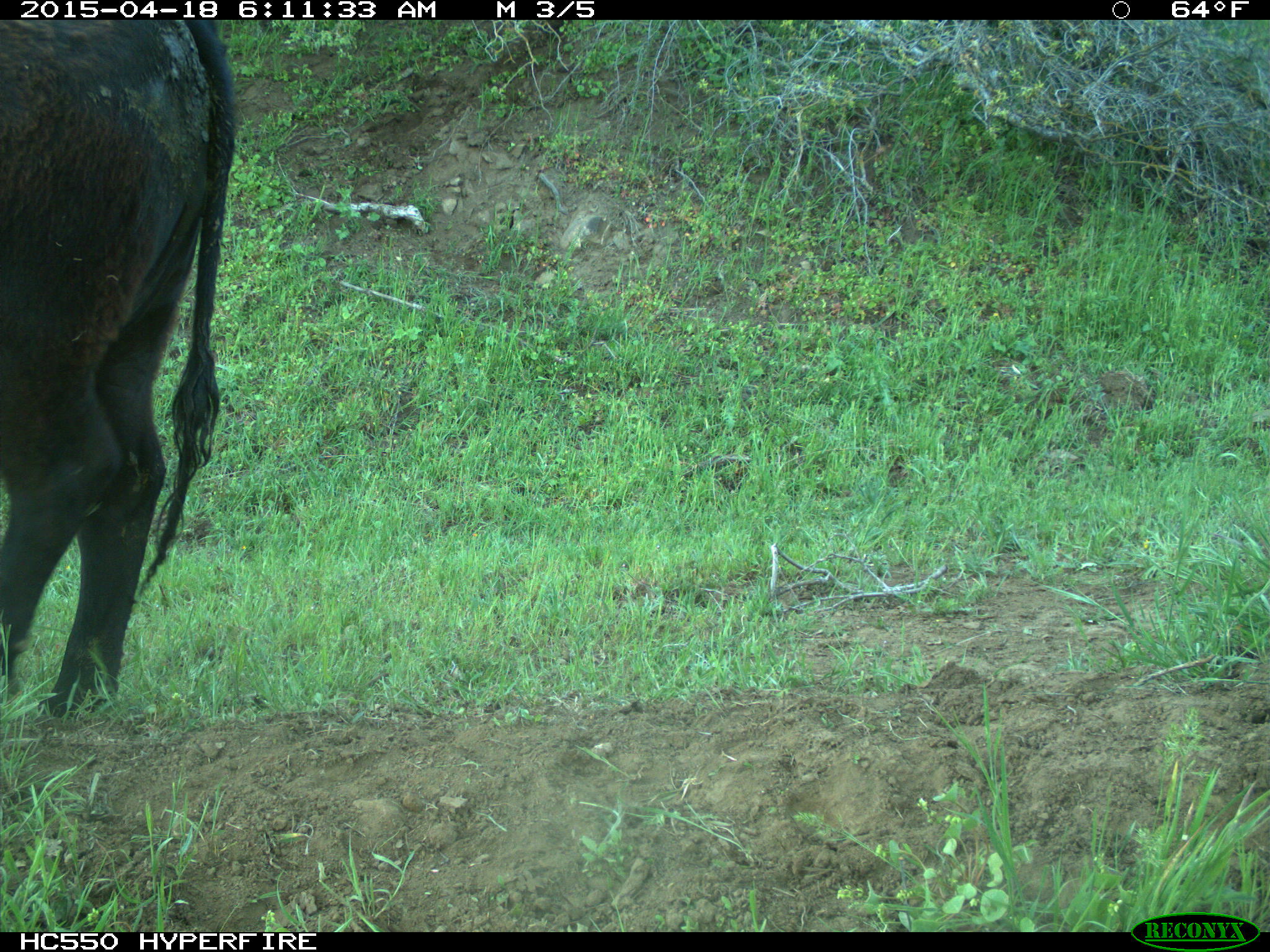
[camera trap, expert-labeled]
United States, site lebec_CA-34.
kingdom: Animalia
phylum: Chordata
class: Mammalia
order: Artiodactyla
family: Bovidae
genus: Bos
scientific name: Bos taurus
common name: domestic cow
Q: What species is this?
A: Bos taurus (domestic cow).